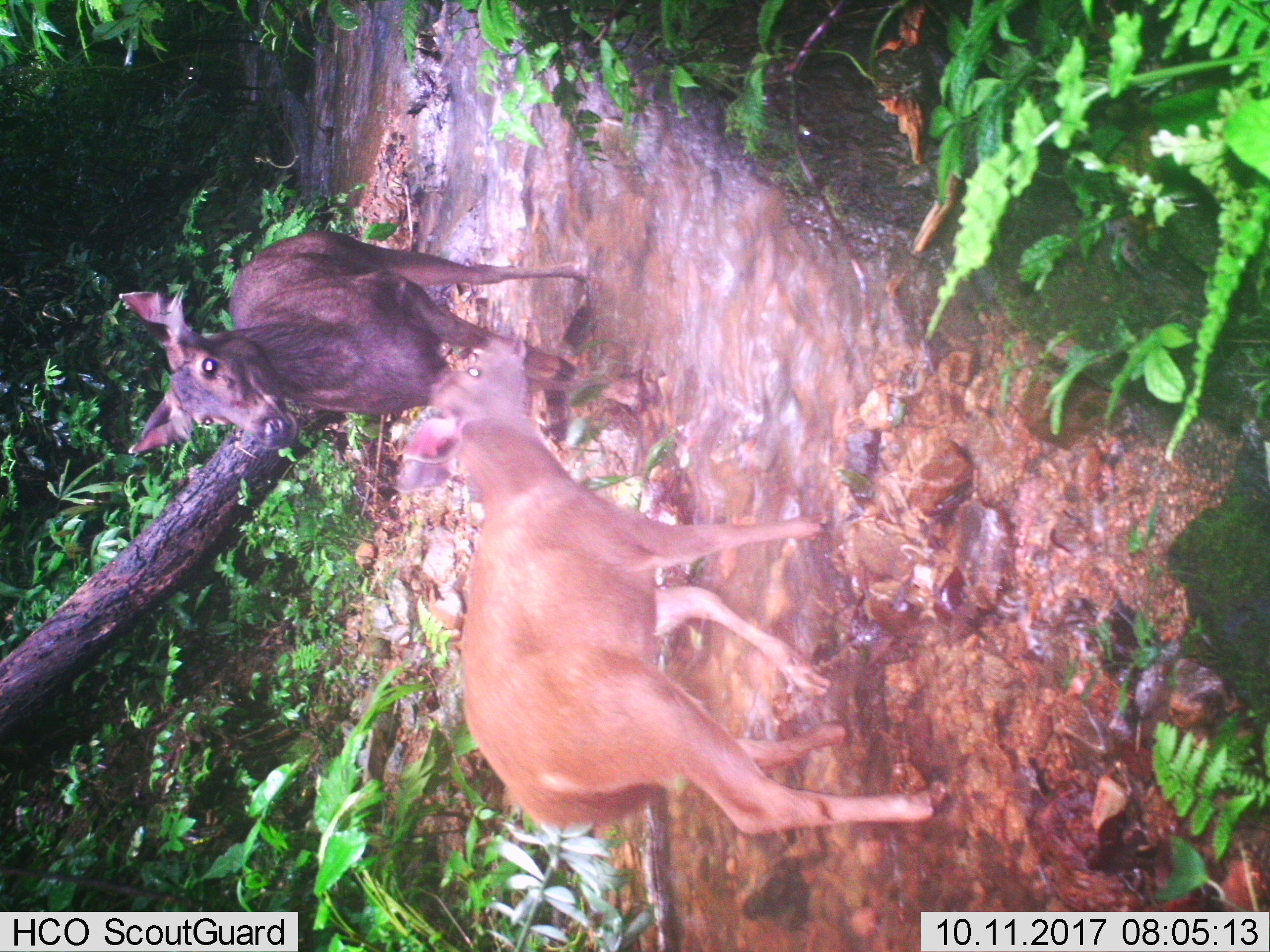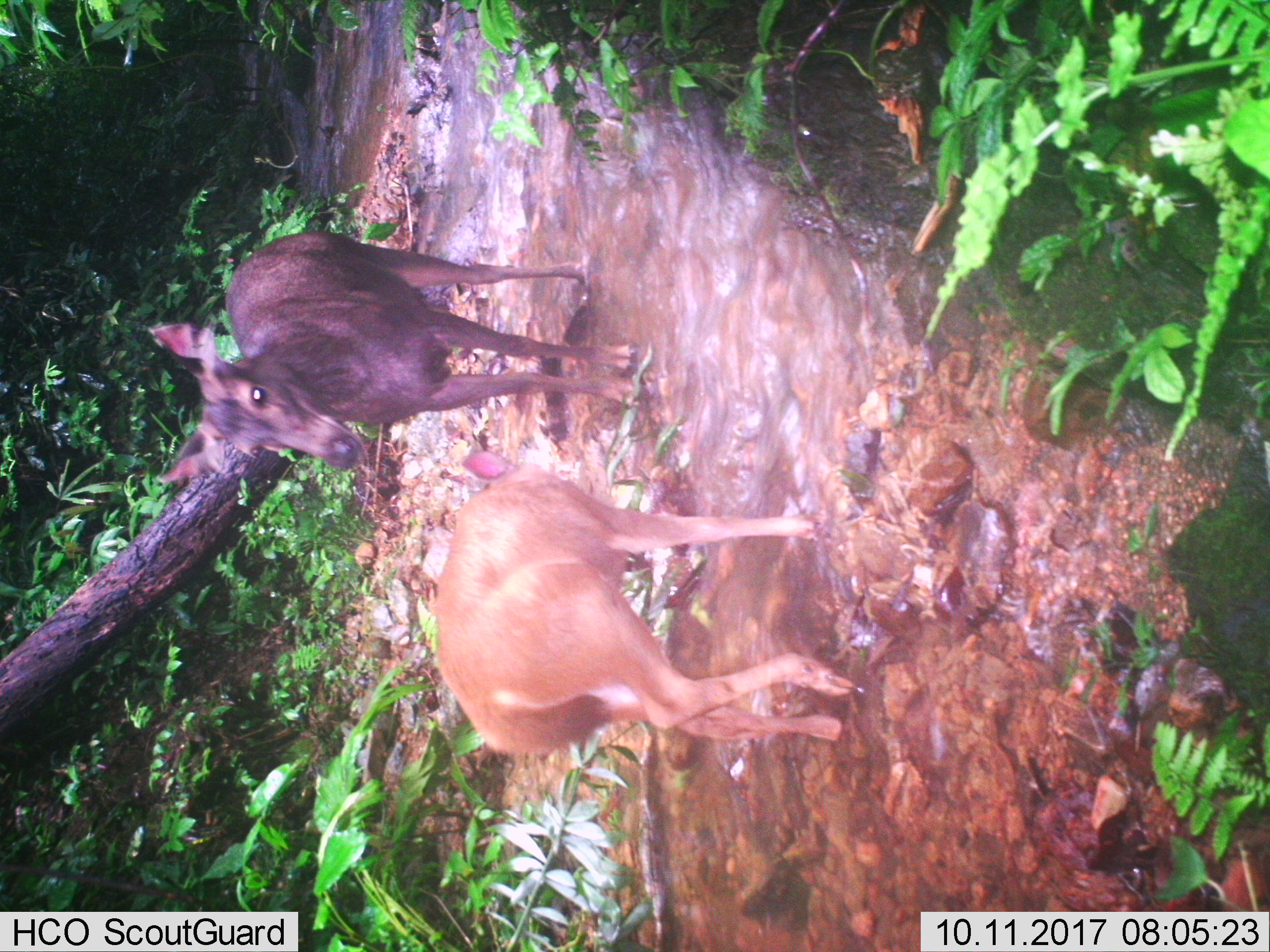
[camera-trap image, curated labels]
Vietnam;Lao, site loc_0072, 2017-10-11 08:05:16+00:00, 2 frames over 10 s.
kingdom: Animalia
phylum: Chordata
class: Mammalia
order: Artiodactyla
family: Cervidae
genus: Rusa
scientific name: Rusa unicolor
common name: sambar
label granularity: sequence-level